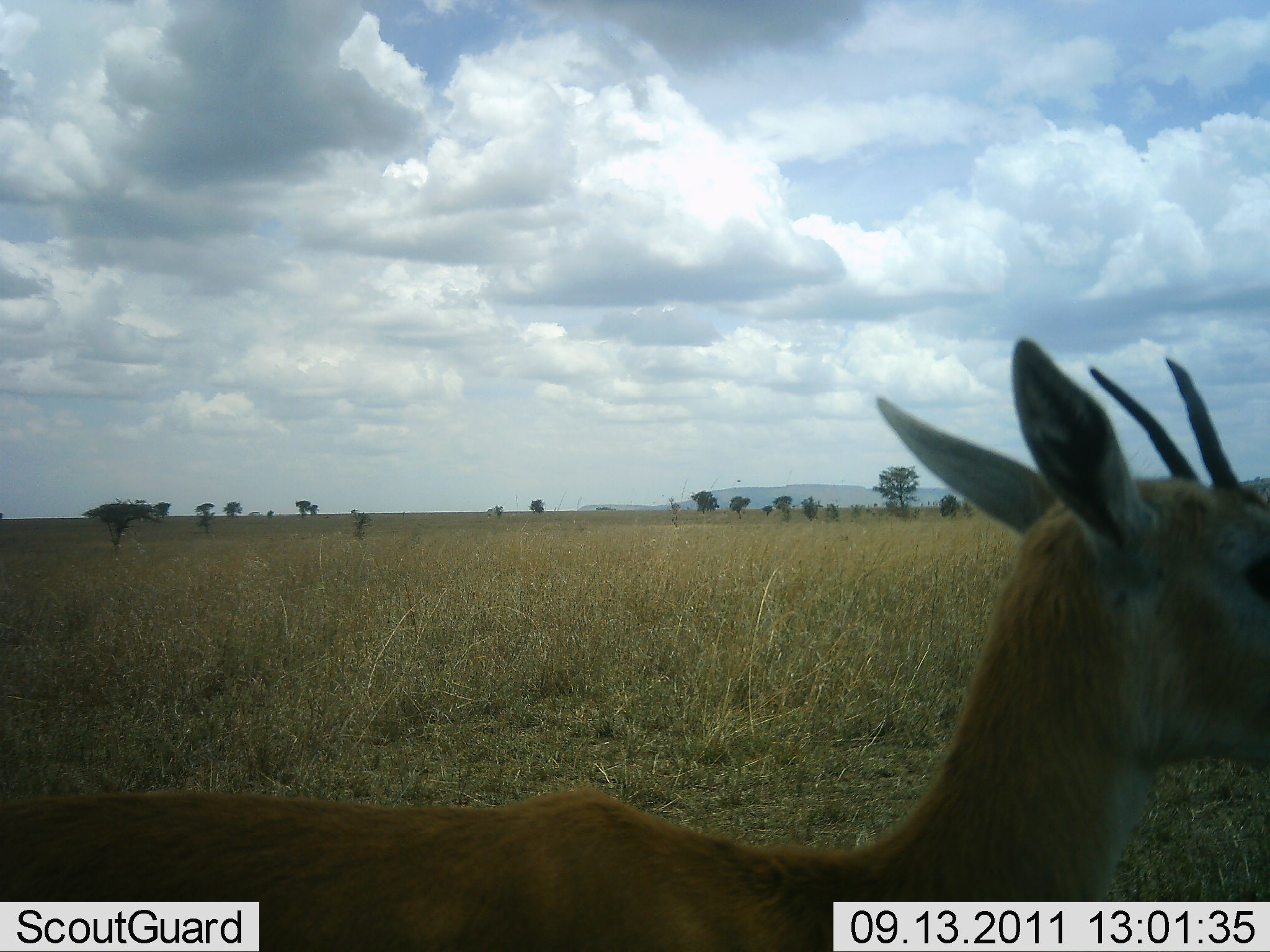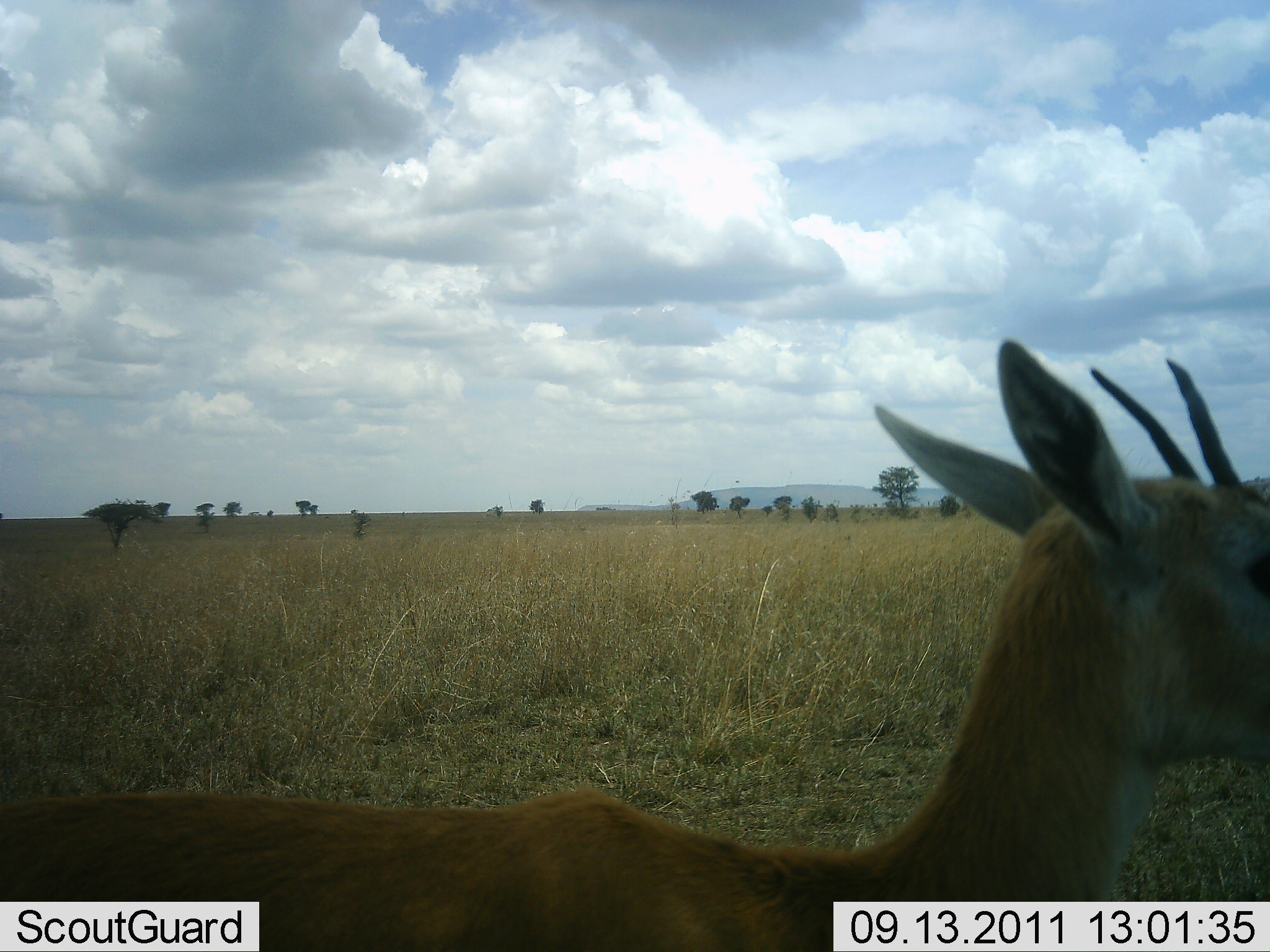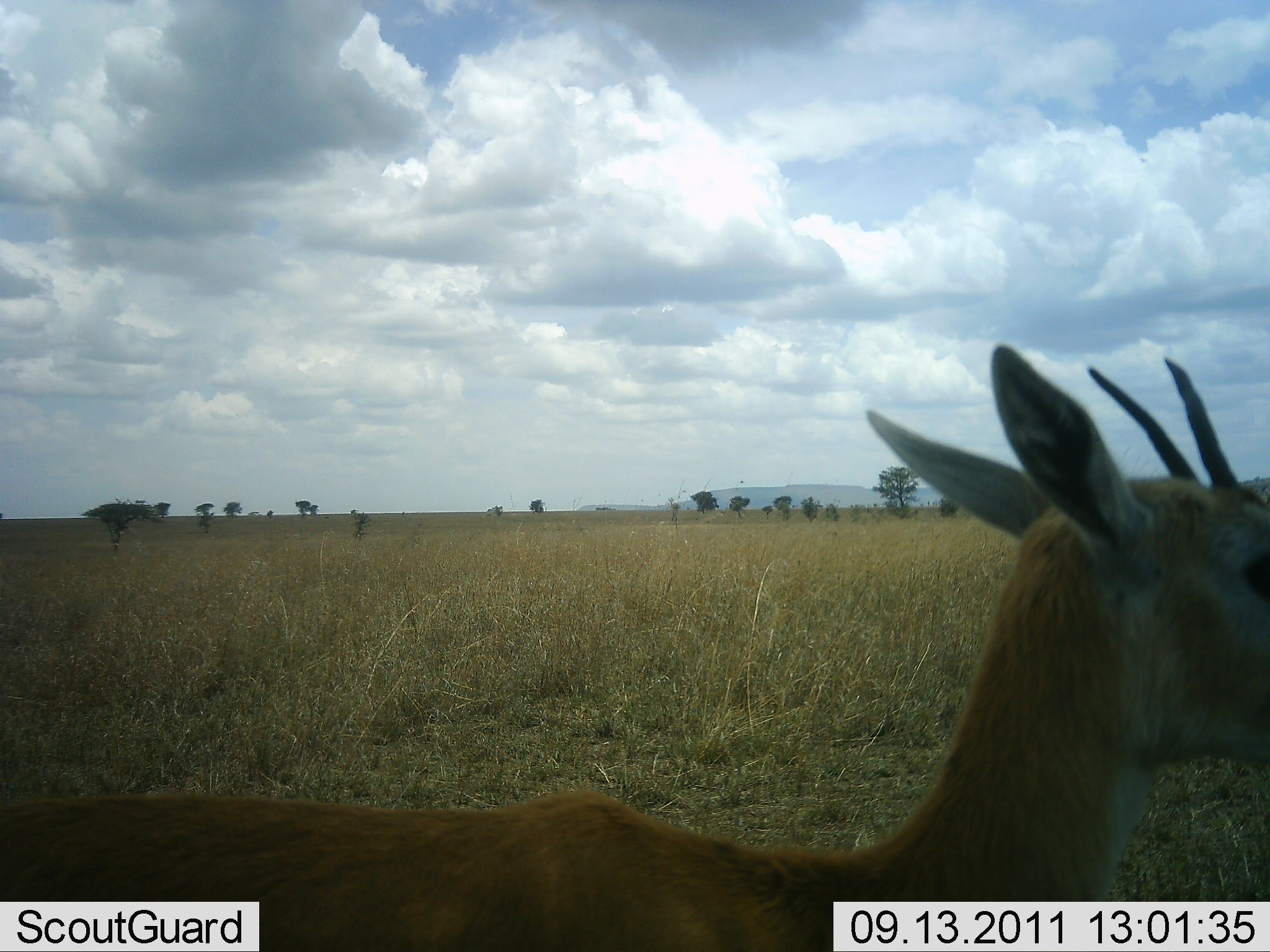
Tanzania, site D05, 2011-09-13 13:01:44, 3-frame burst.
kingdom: Animalia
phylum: Chordata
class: Mammalia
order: Artiodactyla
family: Bovidae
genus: Nanger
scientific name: Nanger granti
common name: grant's gazelle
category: gazellegrants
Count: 1.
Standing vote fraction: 100%.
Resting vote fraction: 0%.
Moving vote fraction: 0%.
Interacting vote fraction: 0%.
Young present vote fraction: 0%.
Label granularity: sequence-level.